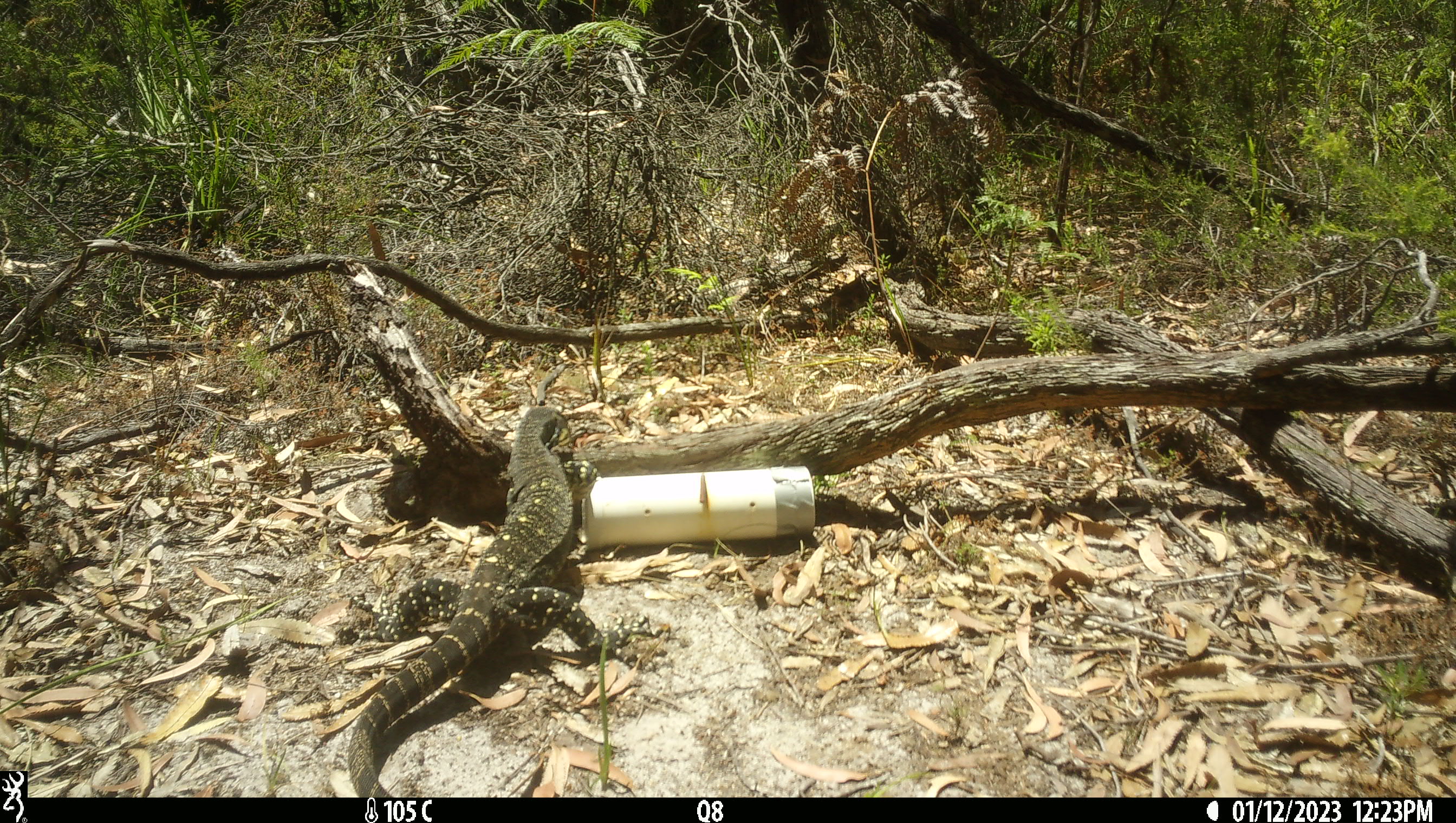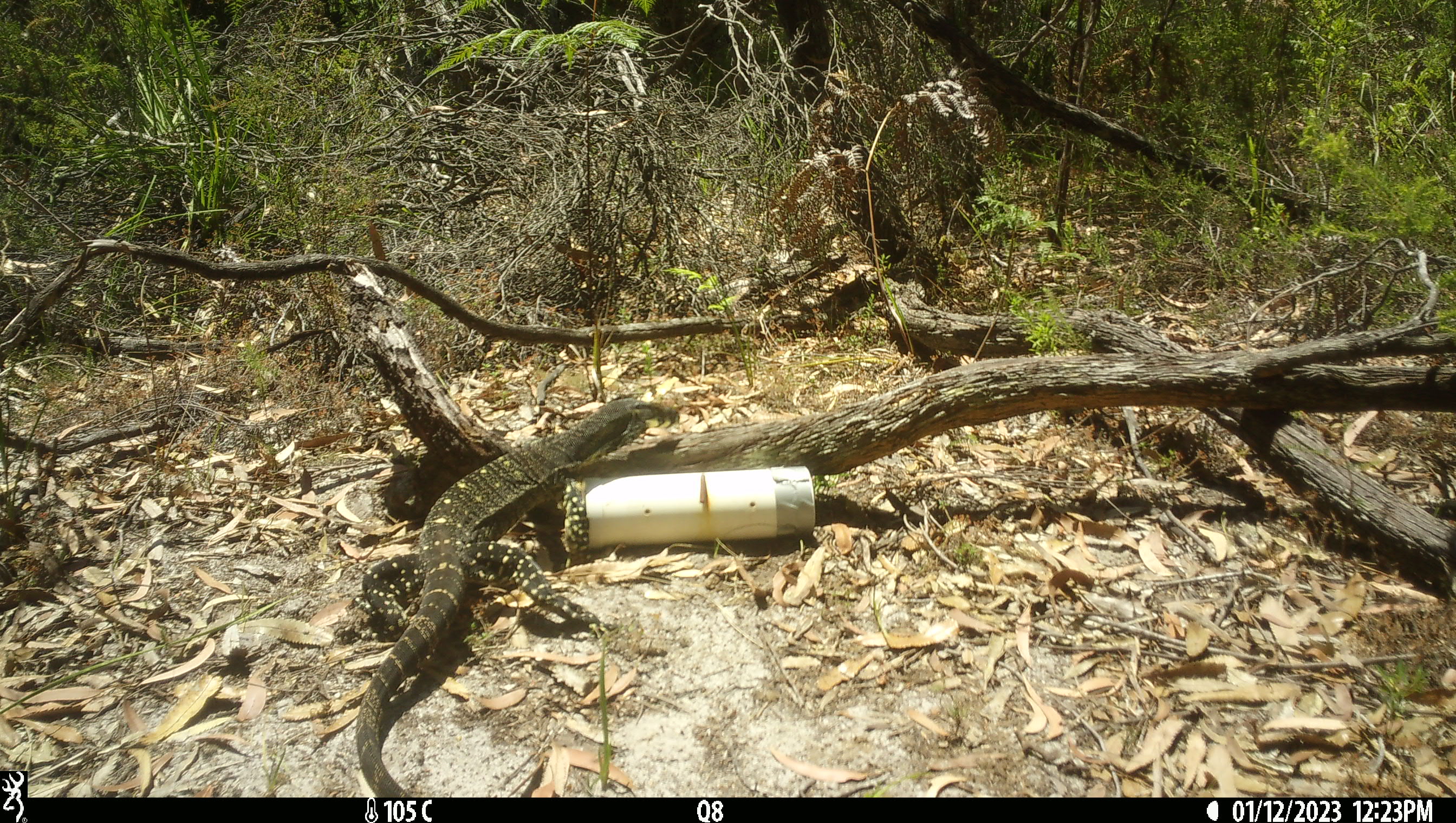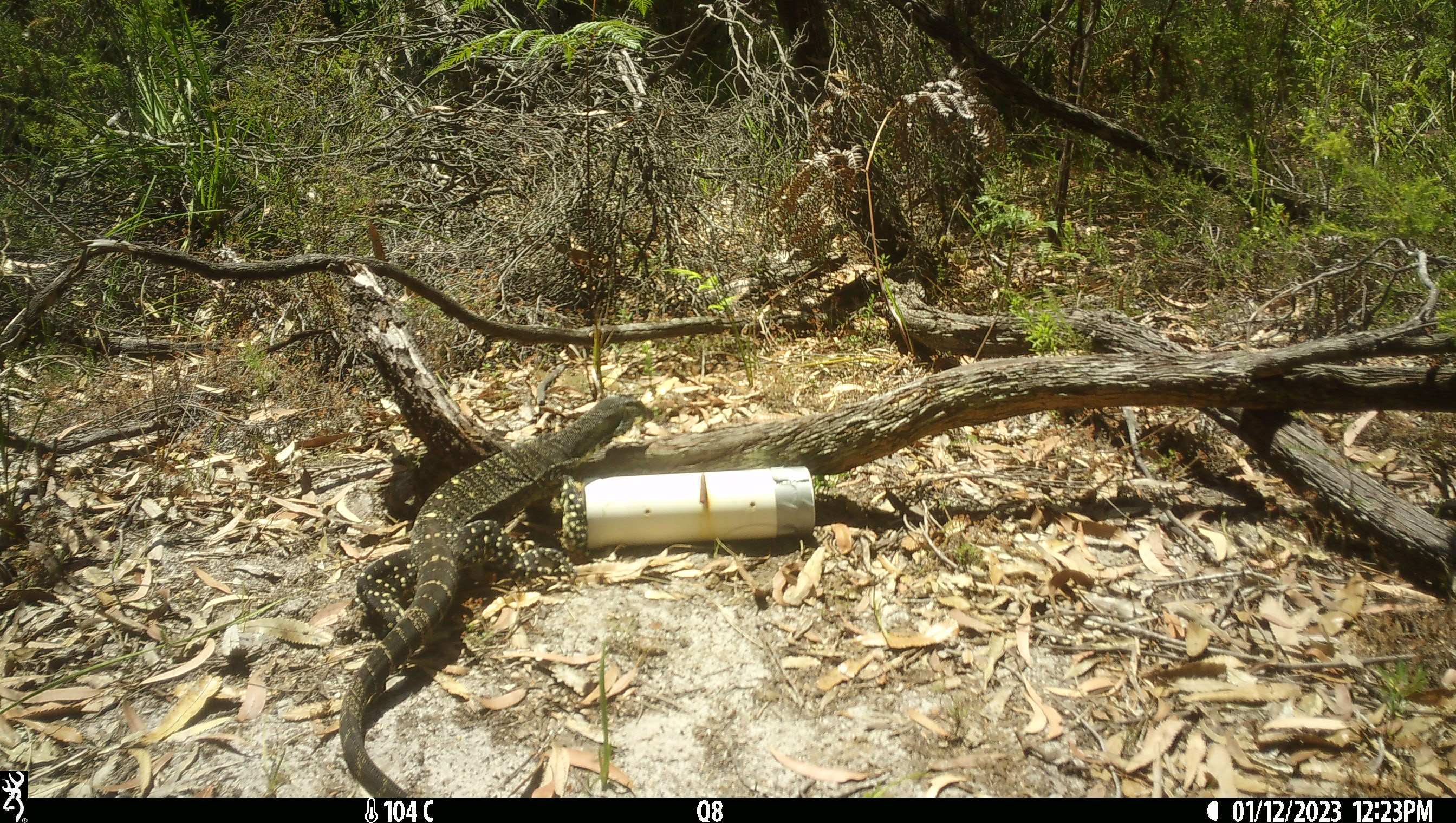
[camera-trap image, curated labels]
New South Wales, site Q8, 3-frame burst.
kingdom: Animalia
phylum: Chordata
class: Reptilia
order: Squamata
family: Varanidae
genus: Varanus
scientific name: Varanus varius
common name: lace monitor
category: goanna